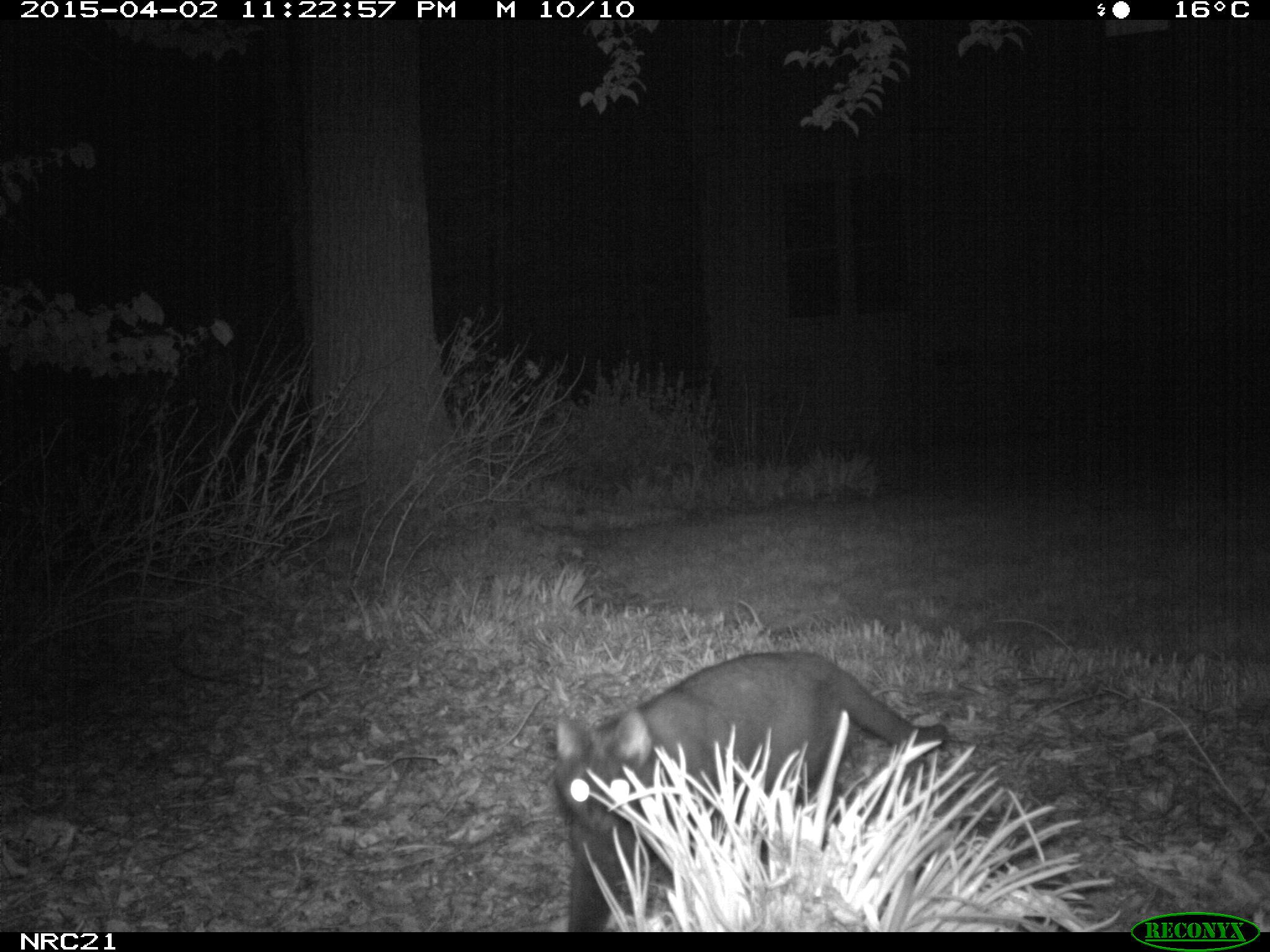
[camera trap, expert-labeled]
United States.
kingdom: Animalia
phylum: Chordata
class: Mammalia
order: Carnivora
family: Felidae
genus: Felis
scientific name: Felis catus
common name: domestic cat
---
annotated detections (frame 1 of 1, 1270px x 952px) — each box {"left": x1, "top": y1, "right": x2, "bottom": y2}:
Domestic Cat: {"left": 522, "top": 646, "right": 968, "bottom": 930}